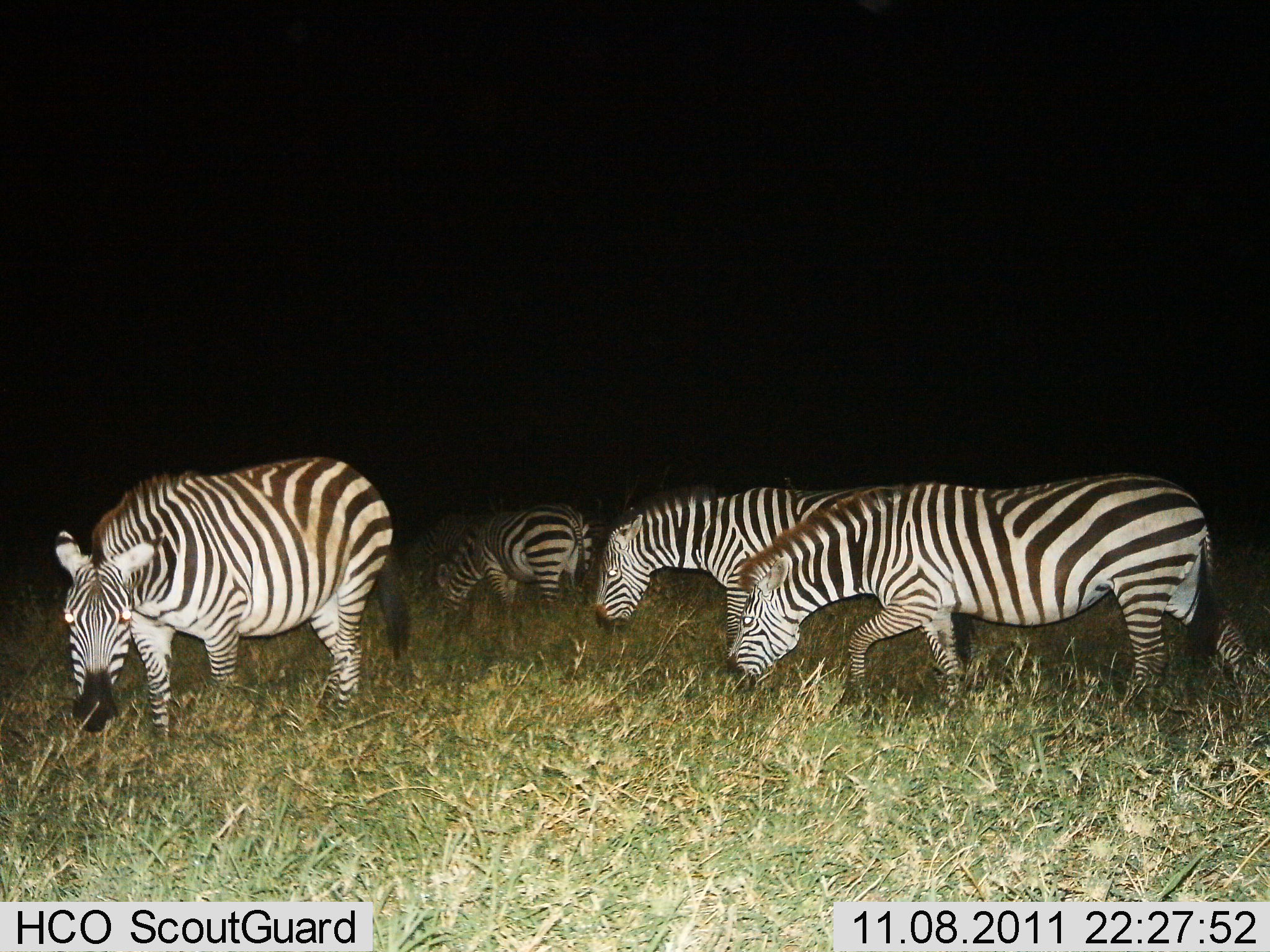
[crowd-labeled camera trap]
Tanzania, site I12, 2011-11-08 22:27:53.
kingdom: Animalia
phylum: Chordata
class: Mammalia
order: Perissodactyla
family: Equidae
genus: Equus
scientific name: Equus quagga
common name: plains zebra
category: zebra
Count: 4.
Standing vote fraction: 31%.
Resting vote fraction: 0%.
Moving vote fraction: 8%.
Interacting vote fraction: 0%.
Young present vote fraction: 0%.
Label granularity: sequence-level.